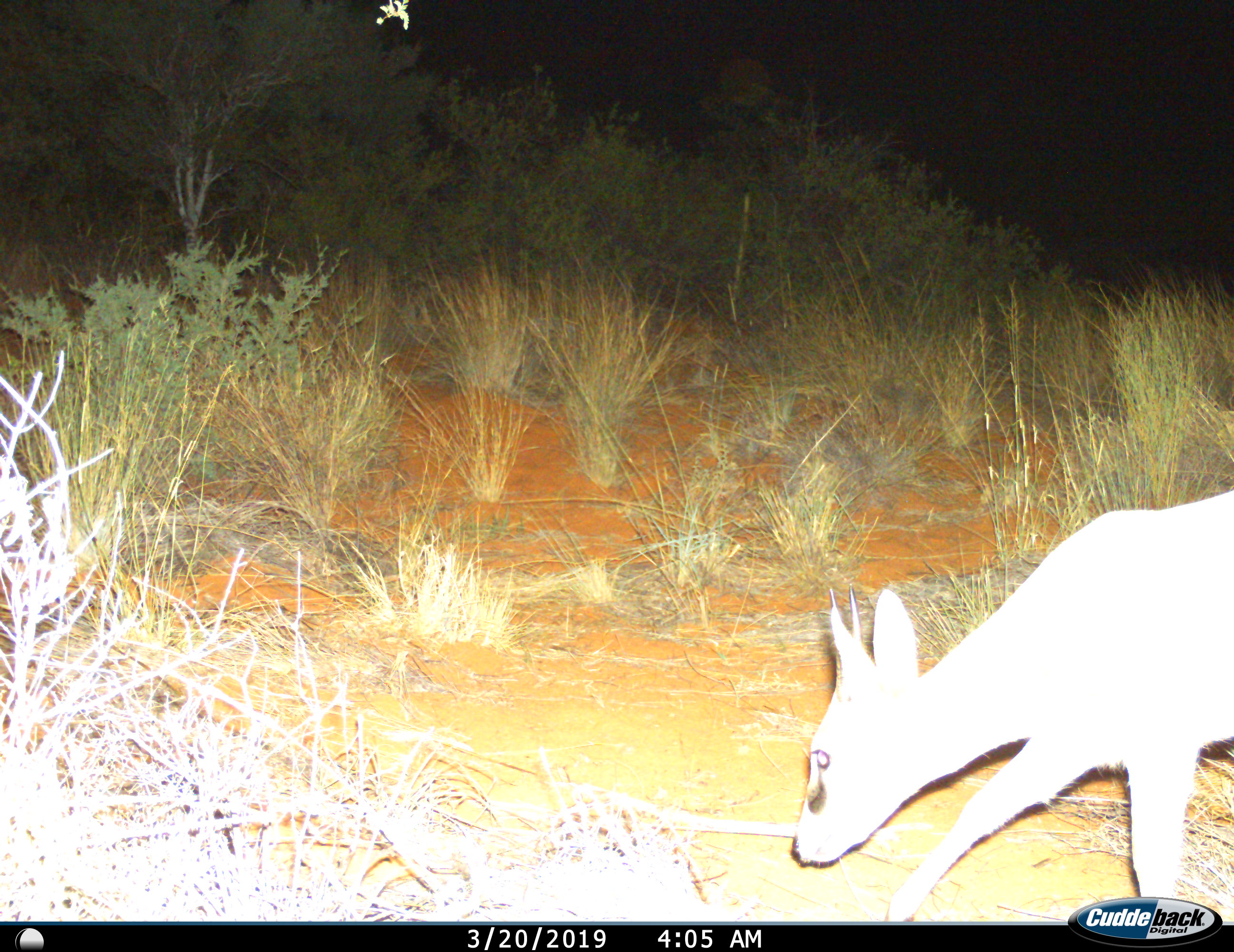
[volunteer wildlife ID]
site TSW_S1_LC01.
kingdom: Animalia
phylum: Chordata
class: Mammalia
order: Artiodactyla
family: Bovidae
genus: Sylvicapra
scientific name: Sylvicapra grimmia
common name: common duiker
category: duikercommongrey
Duikercommongrey (common duiker) (Sylvicapra grimmia), count 1. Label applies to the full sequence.